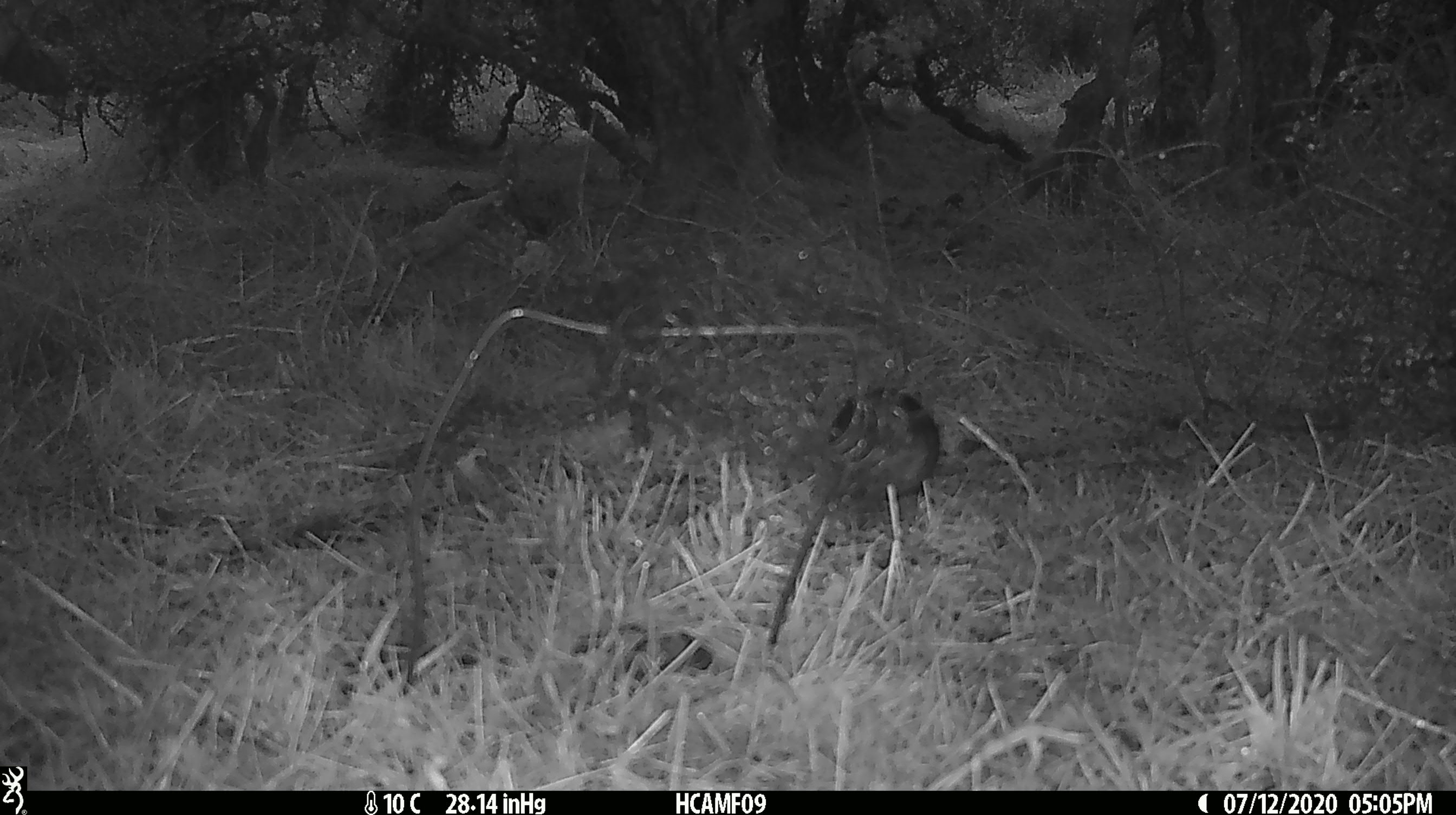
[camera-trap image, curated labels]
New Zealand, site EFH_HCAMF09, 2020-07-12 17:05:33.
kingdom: Animalia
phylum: Chordata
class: Aves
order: Passeriformes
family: Turdidae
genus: Turdus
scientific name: Turdus merula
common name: eurasian blackbird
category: blackbird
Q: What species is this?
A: Blackbird (eurasian blackbird) (Turdus merula).